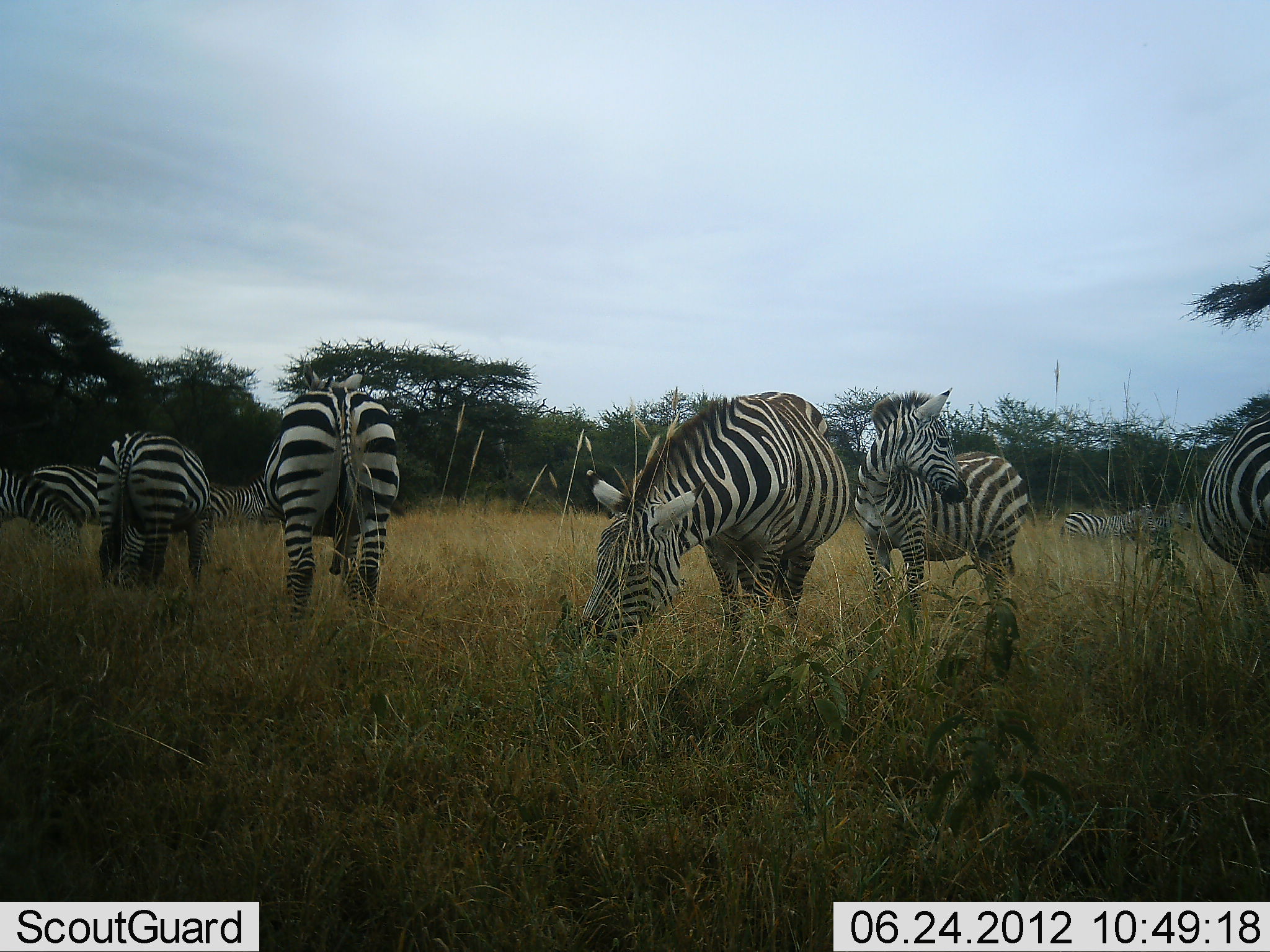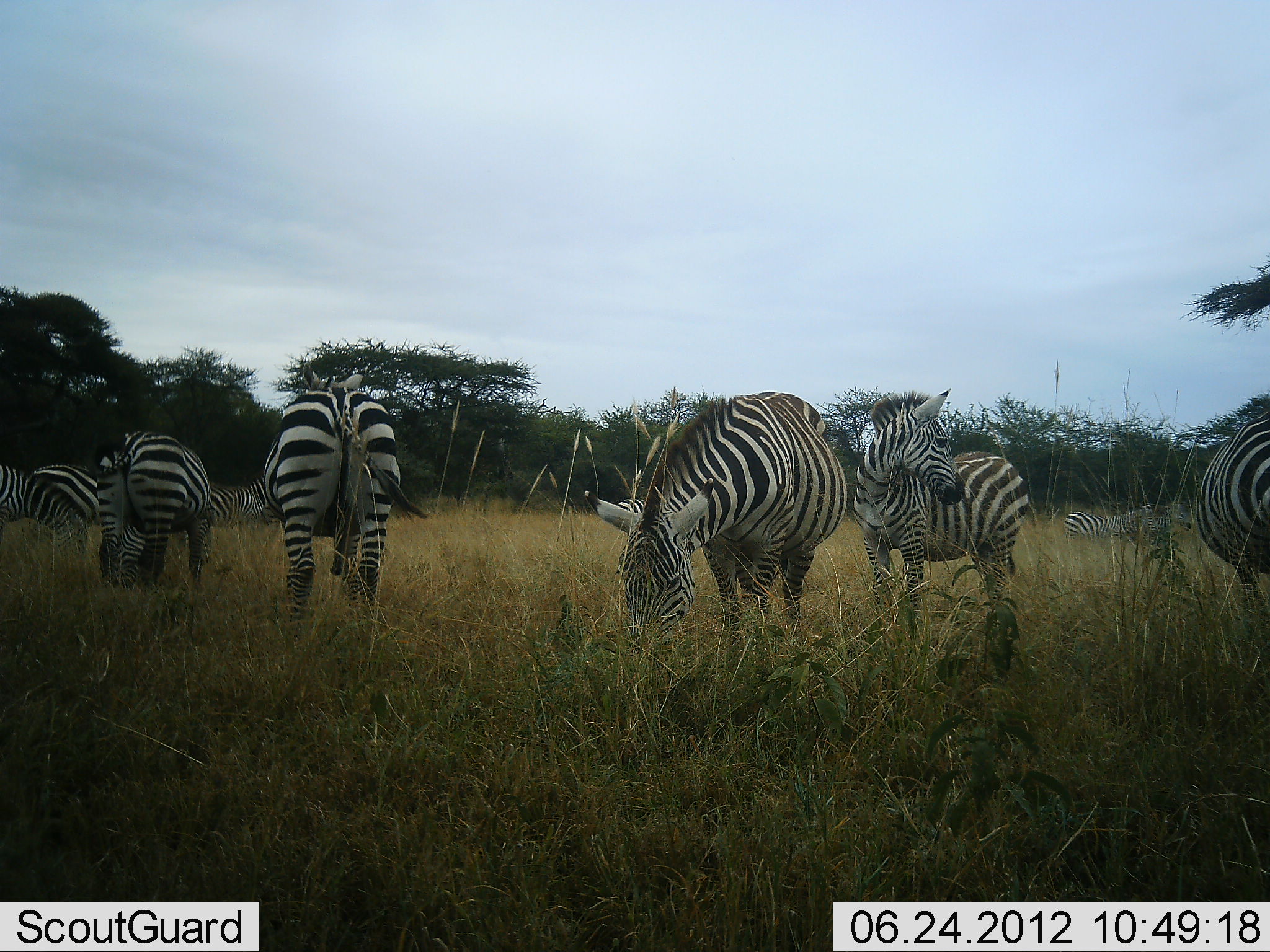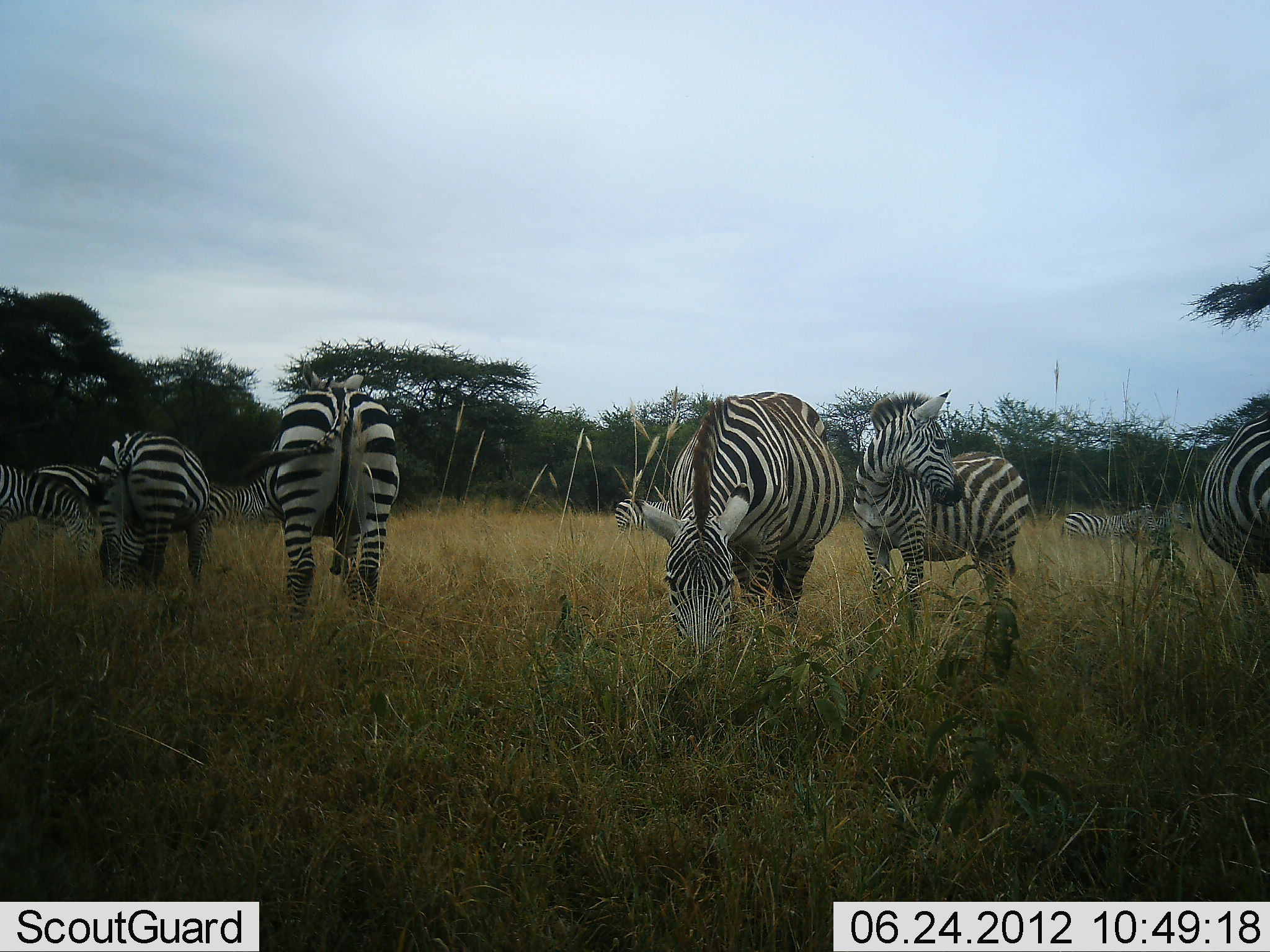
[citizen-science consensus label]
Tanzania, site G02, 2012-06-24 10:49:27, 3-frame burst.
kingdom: Animalia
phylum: Chordata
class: Mammalia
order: Perissodactyla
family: Equidae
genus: Equus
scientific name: Equus quagga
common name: plains zebra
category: zebra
Zebra (plains zebra) (Equus quagga), count 10. Behavior (volunteer vote fractions): standing 70%, resting 0%, moving 0%, interacting 10%. Young present (vote fraction): 40%. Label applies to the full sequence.